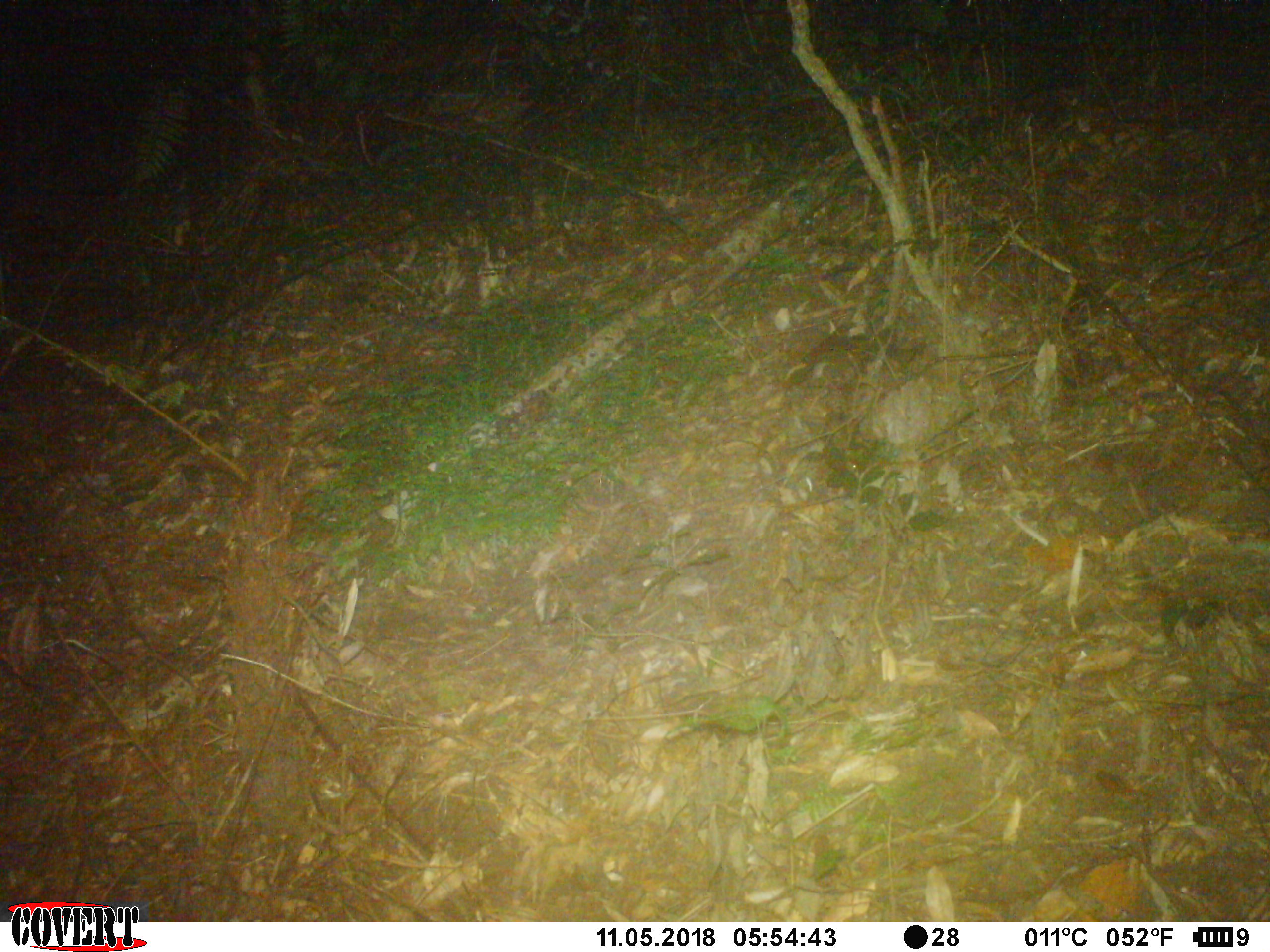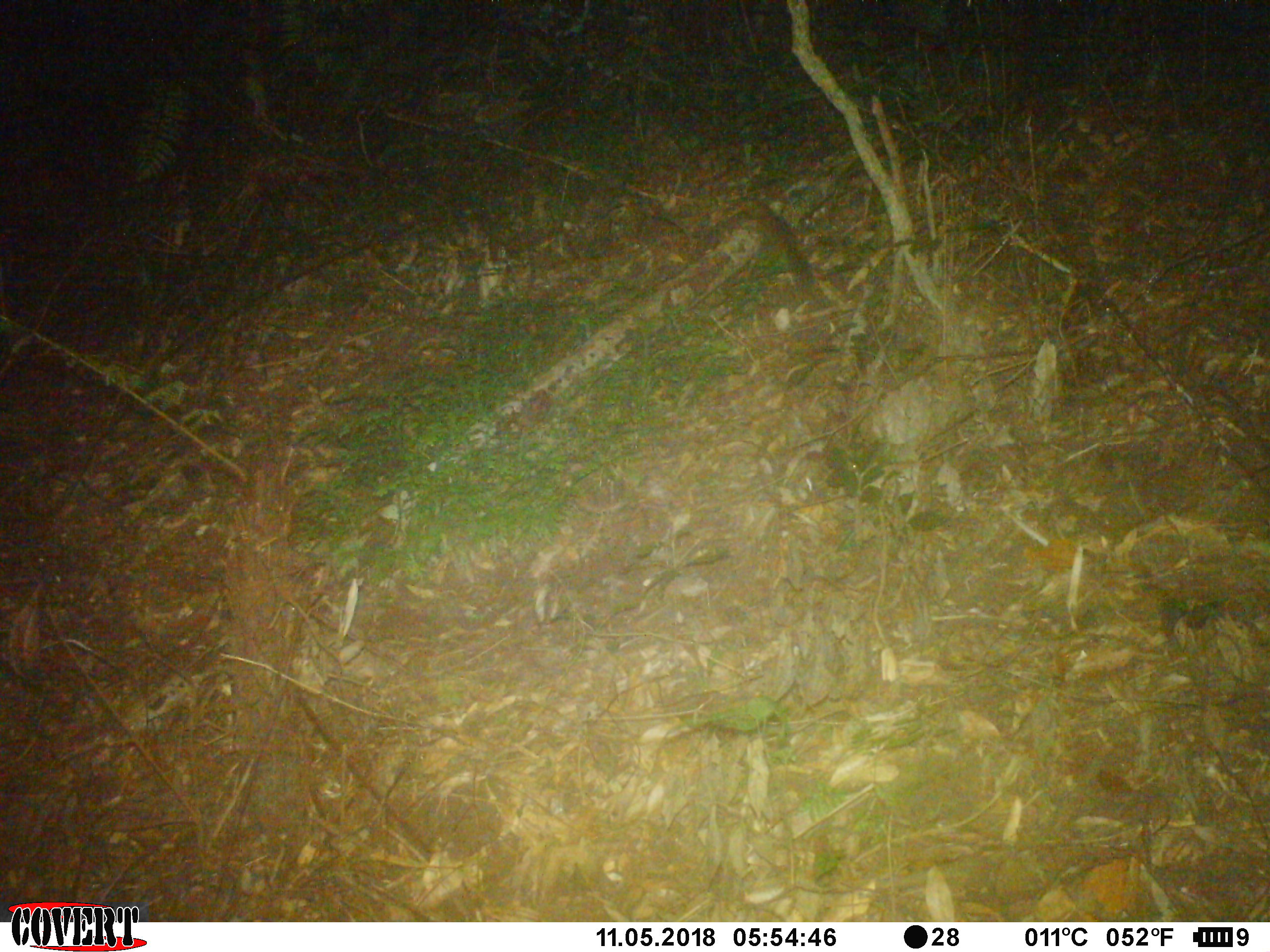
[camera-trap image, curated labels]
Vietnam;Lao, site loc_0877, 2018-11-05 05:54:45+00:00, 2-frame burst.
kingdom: Animalia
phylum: Chordata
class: Mammalia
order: Rodentia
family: Sciuridae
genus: Dremomys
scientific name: Dremomys rufigenis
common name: red-cheeked squirrel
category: red cheeked squirrel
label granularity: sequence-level